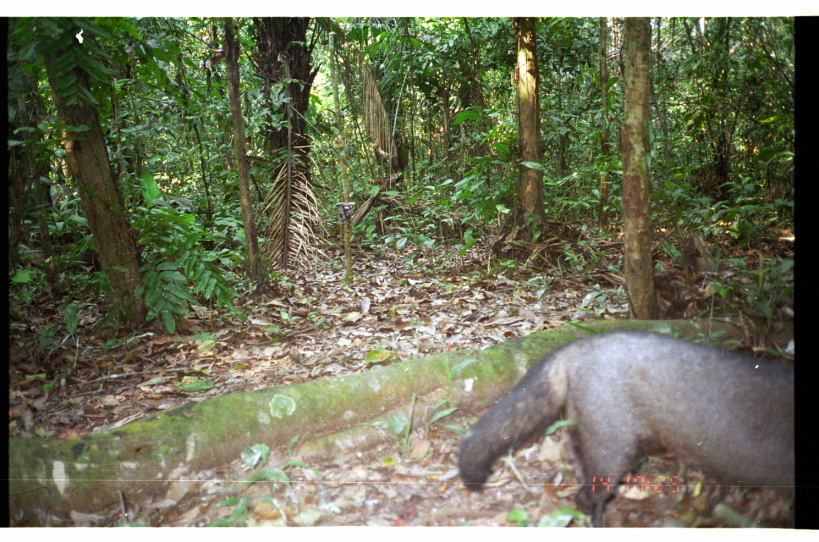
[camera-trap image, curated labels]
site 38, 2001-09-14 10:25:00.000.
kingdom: Animalia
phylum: Chordata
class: Mammalia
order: Carnivora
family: Canidae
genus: Atelocynus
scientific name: Atelocynus microtis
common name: short-eared dog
Atelocynus microtis (short-eared dog).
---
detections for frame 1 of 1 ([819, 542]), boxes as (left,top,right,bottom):
atelocynus microtis: (455,327,793,529)